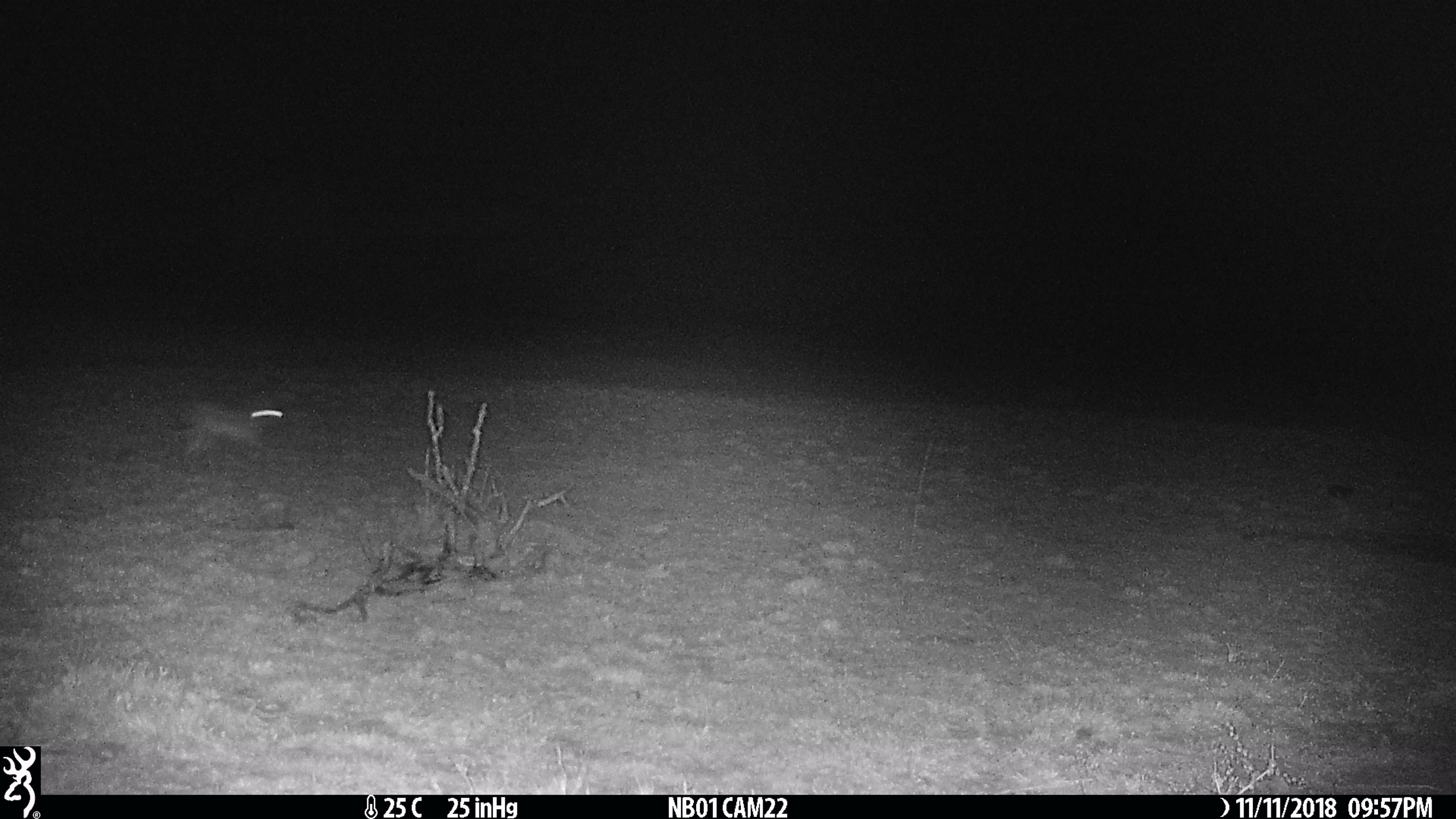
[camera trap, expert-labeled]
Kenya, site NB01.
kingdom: Animalia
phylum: Chordata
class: Mammalia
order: Lagomorpha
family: Leporidae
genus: Lepus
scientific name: Lepus capensis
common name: cape hare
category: hare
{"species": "hare (cape hare) (Lepus capensis)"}